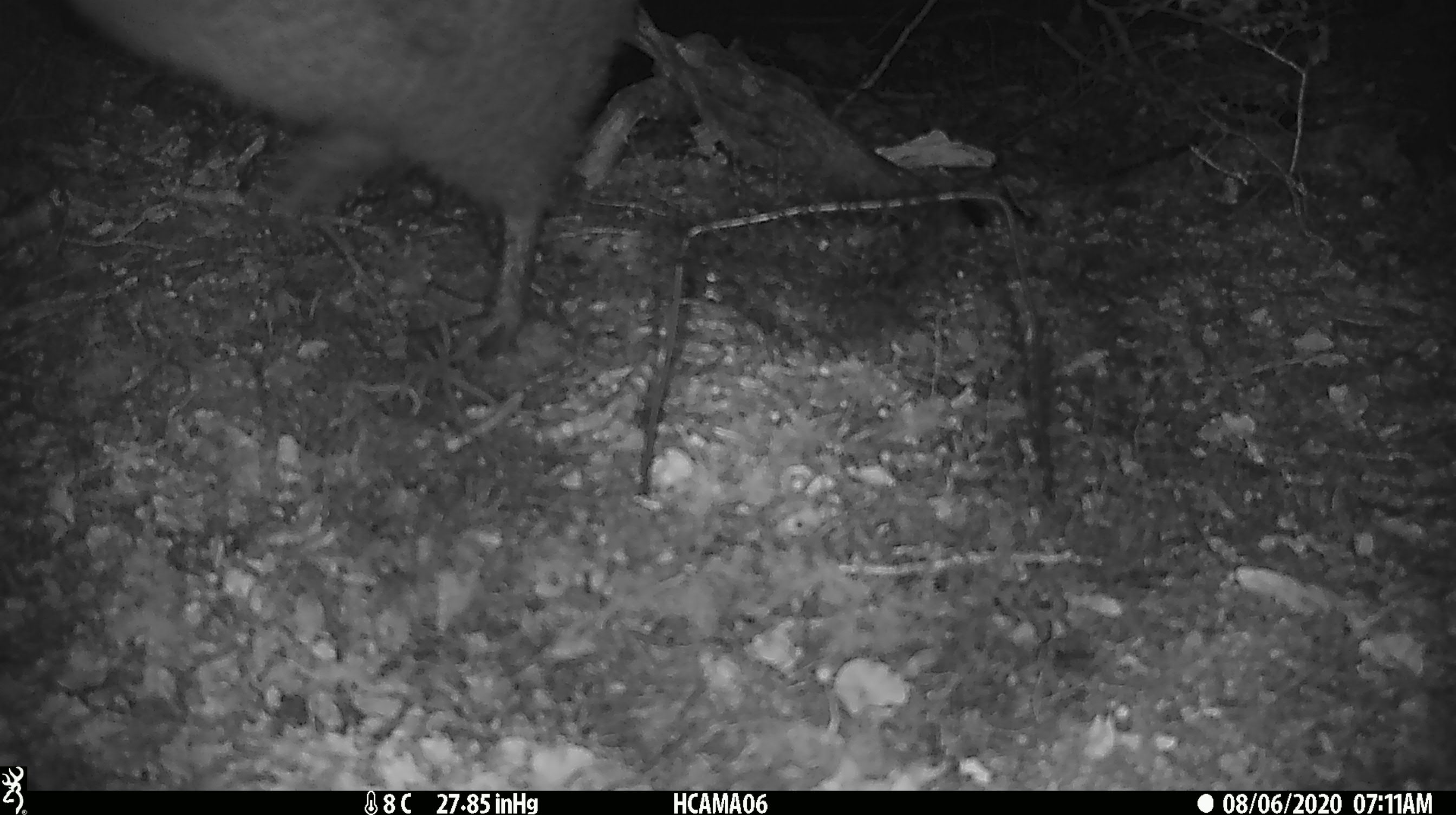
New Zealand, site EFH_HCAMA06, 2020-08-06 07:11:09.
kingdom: Animalia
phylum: Chordata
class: Aves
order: Apterygiformes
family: Apterygidae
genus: Apteryx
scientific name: Apteryx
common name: kiwi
Kiwi (Apteryx).